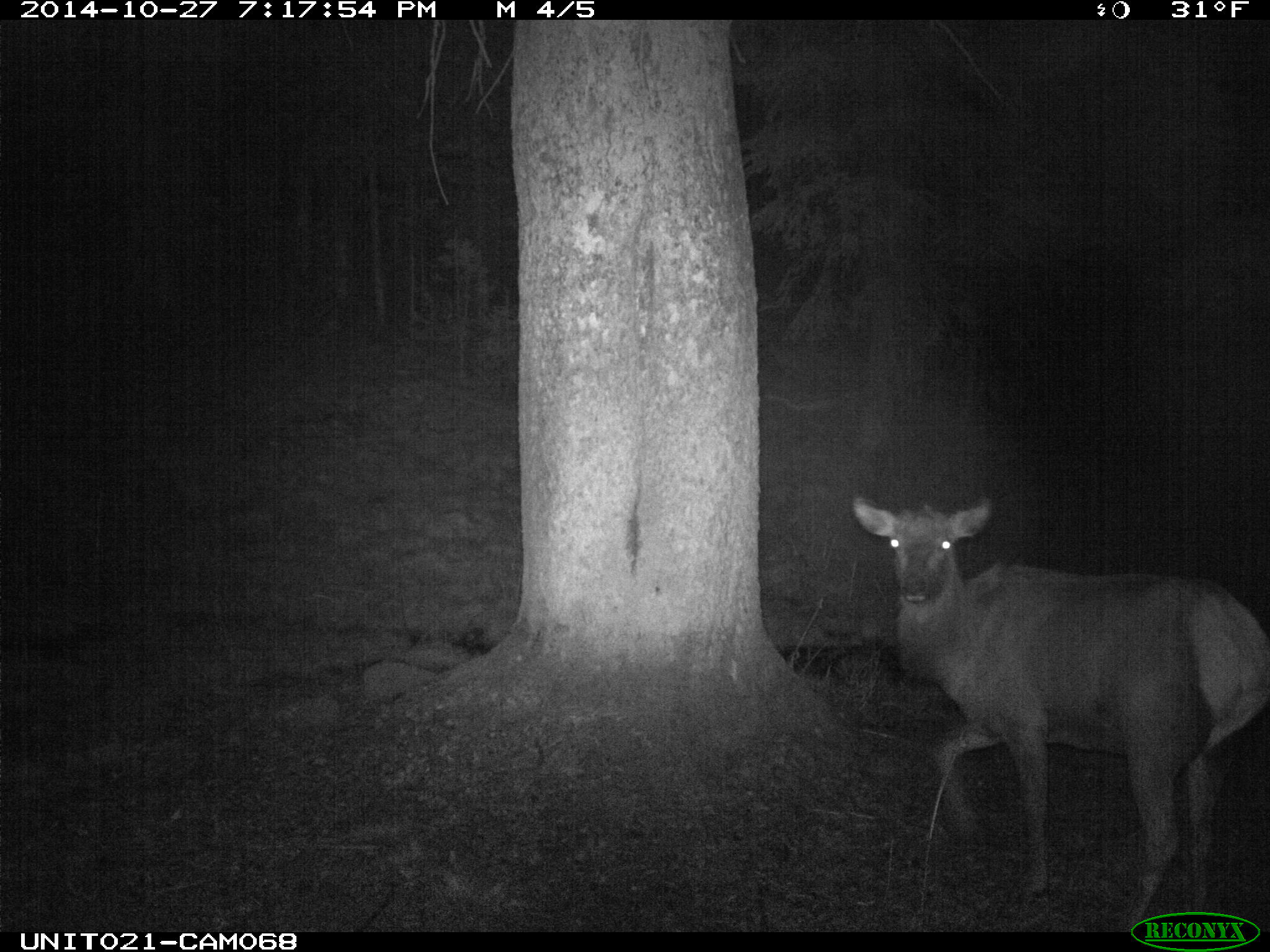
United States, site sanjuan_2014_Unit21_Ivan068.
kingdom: Animalia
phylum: Chordata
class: Mammalia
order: Artiodactyla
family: Cervidae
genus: Cervus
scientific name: Cervus elaphus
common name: red deer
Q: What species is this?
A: Cervus elaphus (red deer).